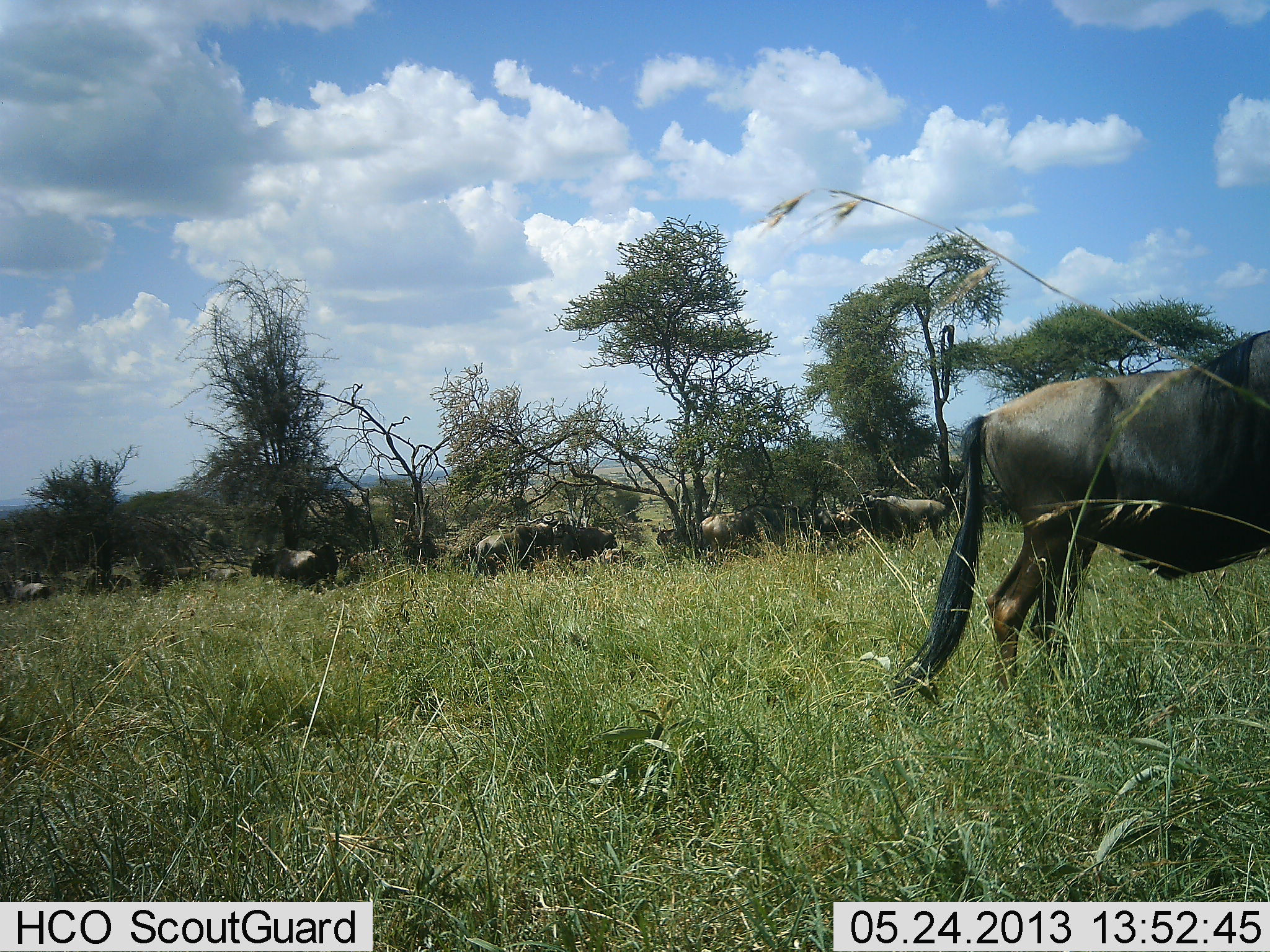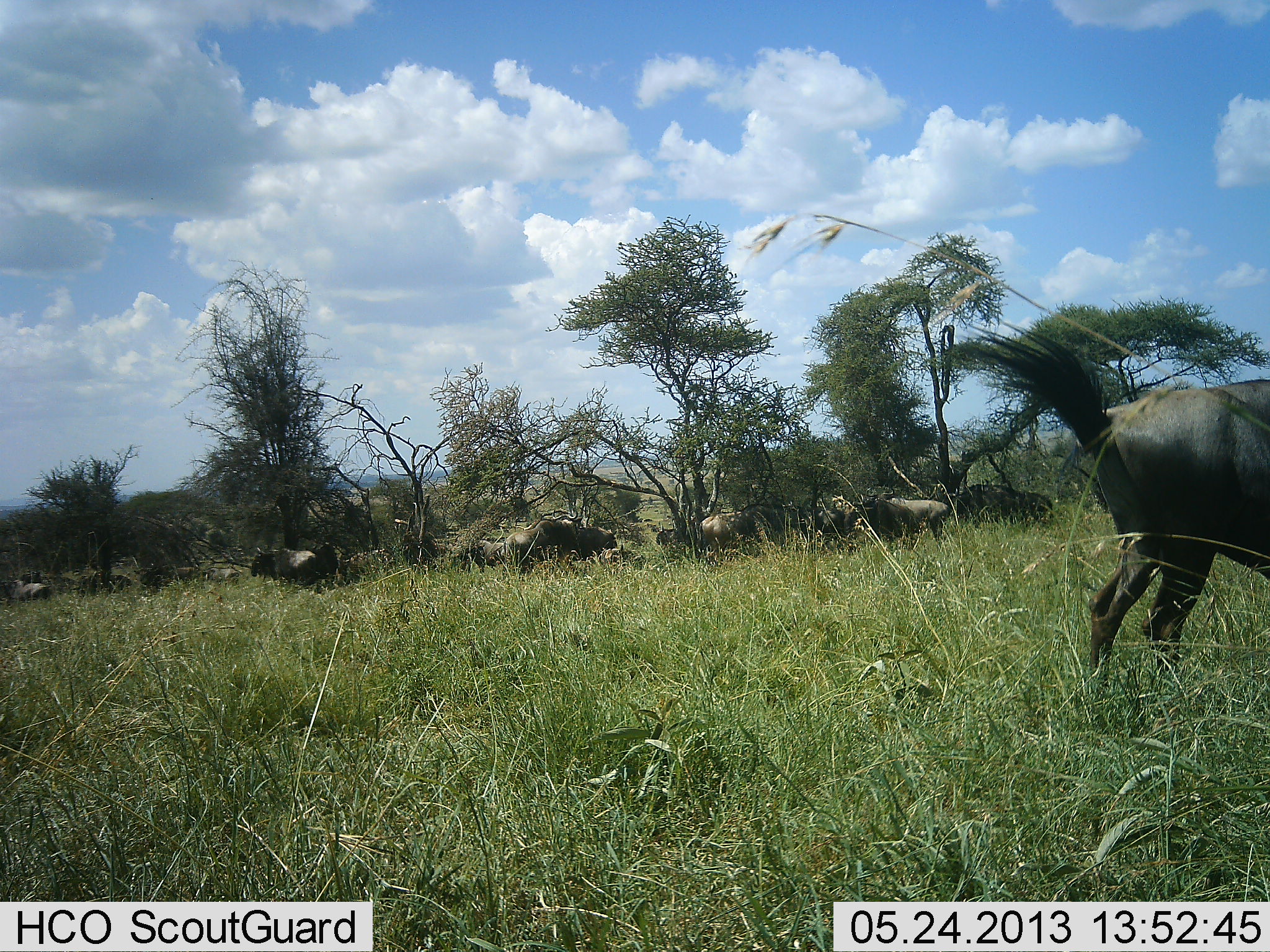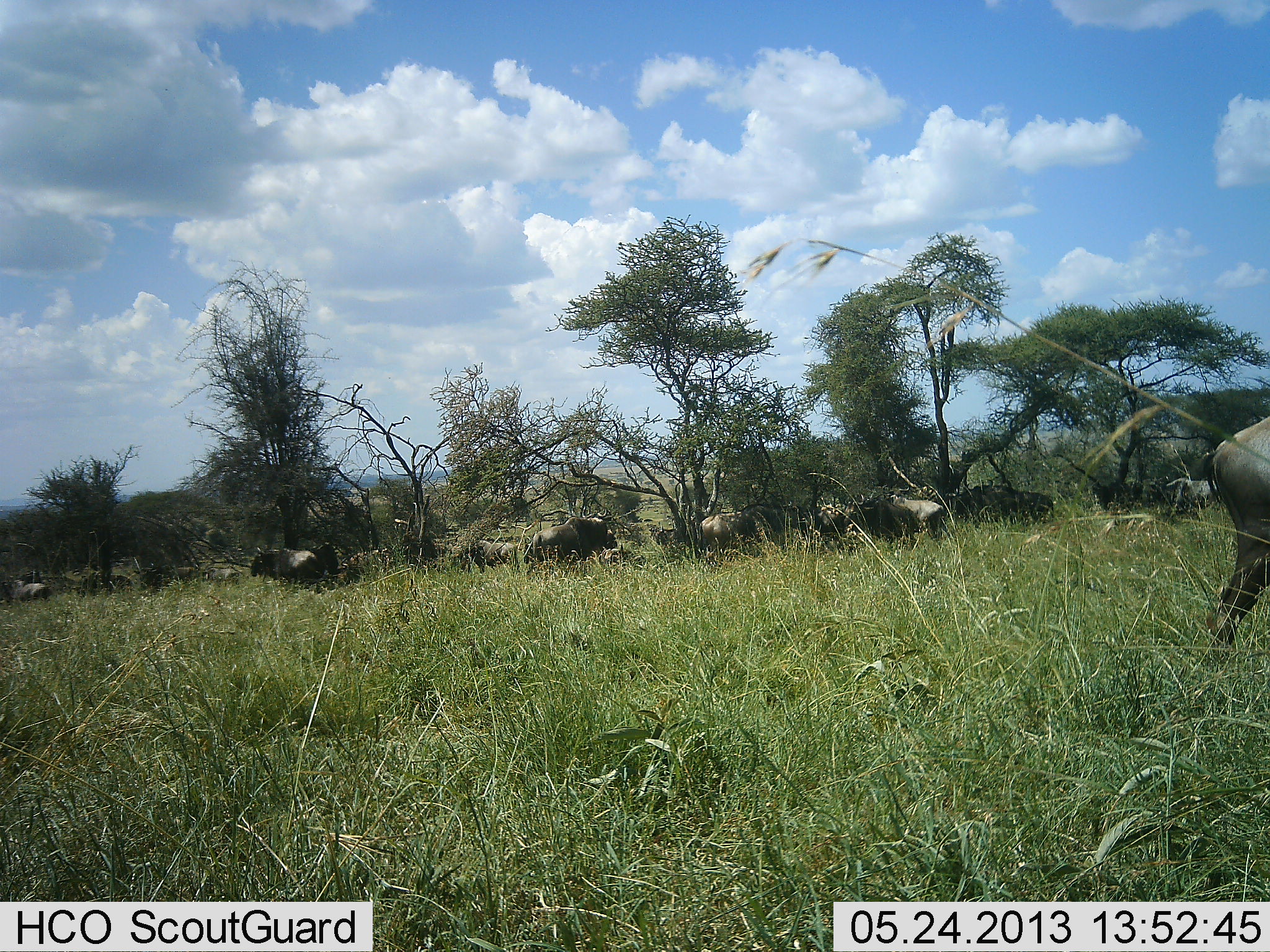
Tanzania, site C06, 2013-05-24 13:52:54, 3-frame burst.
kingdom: Animalia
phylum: Chordata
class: Mammalia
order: Artiodactyla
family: Bovidae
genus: Connochaetes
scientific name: Connochaetes taurinus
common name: blue wildebeest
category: wildebeest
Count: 11-50.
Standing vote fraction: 72%.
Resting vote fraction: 11%.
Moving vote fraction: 67%.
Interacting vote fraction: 0%.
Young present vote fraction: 0%.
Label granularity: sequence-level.